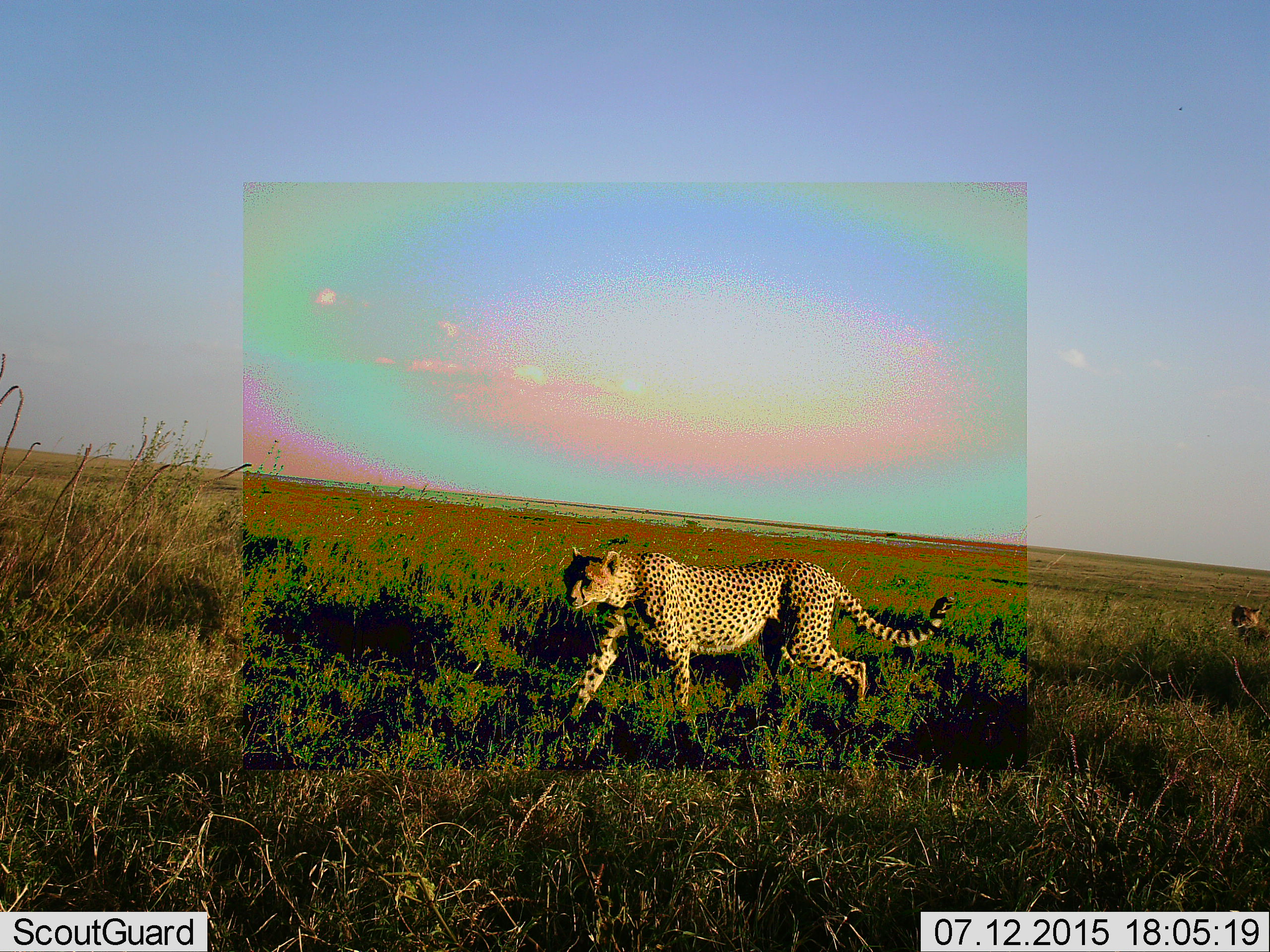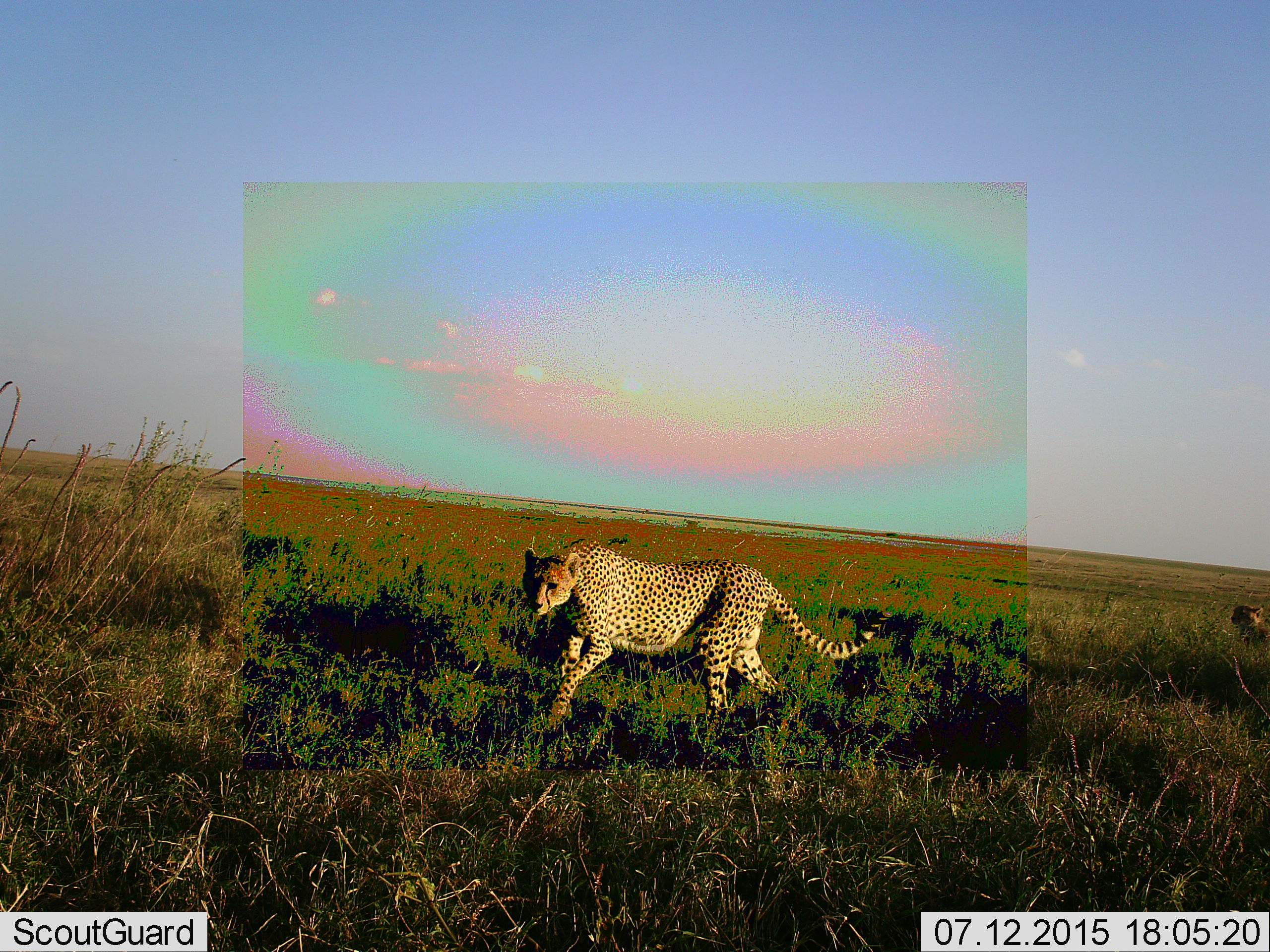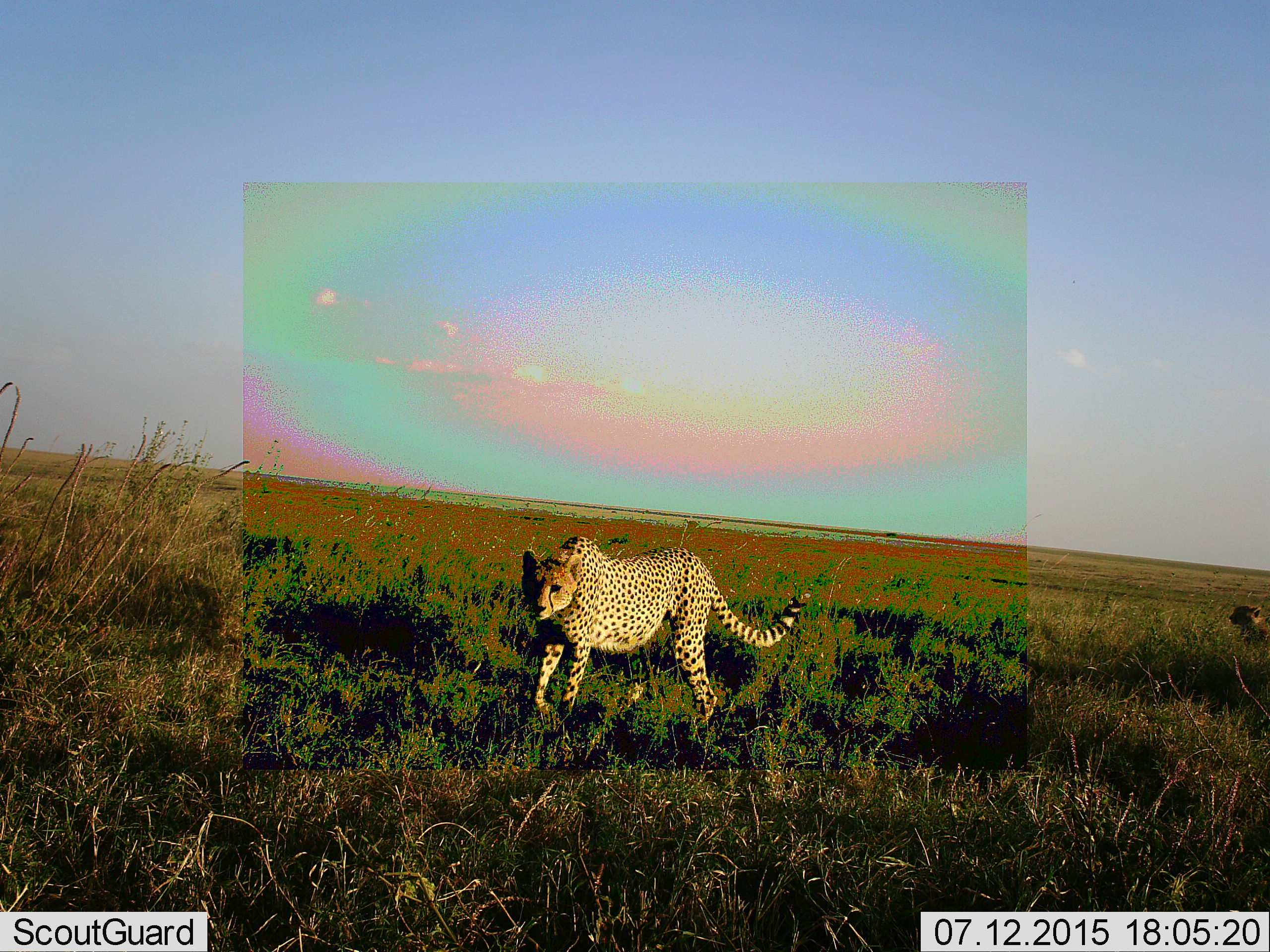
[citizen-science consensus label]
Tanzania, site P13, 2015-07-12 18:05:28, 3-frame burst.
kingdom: Animalia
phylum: Chordata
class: Mammalia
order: Carnivora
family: Felidae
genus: Acinonyx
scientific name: Acinonyx jubatus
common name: cheetah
Cheetah (Acinonyx jubatus), count 2. Behavior (volunteer vote fractions): standing 0%, resting 50%, moving 100%, interacting 0%. Young present (vote fraction): 30%. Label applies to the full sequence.